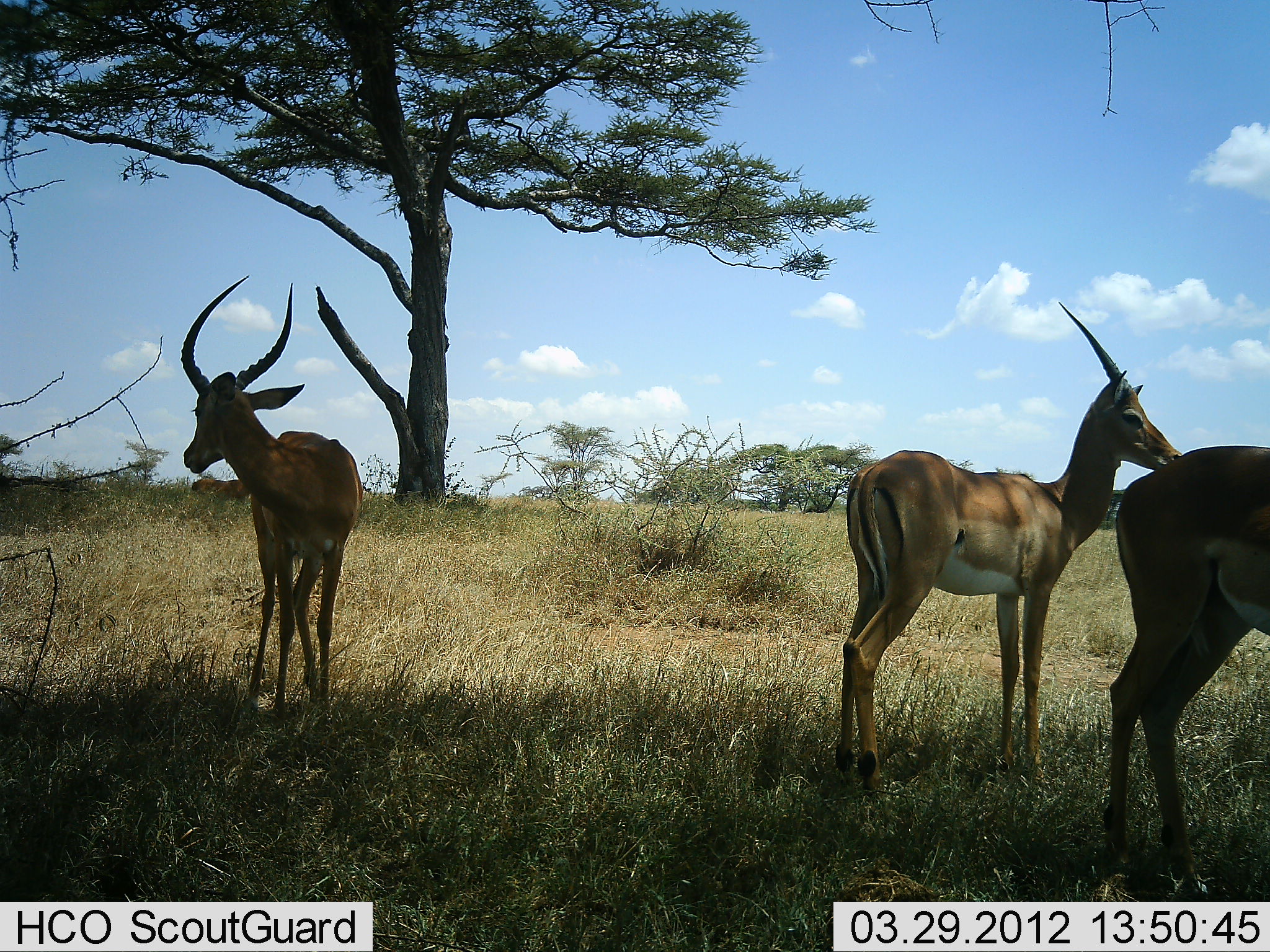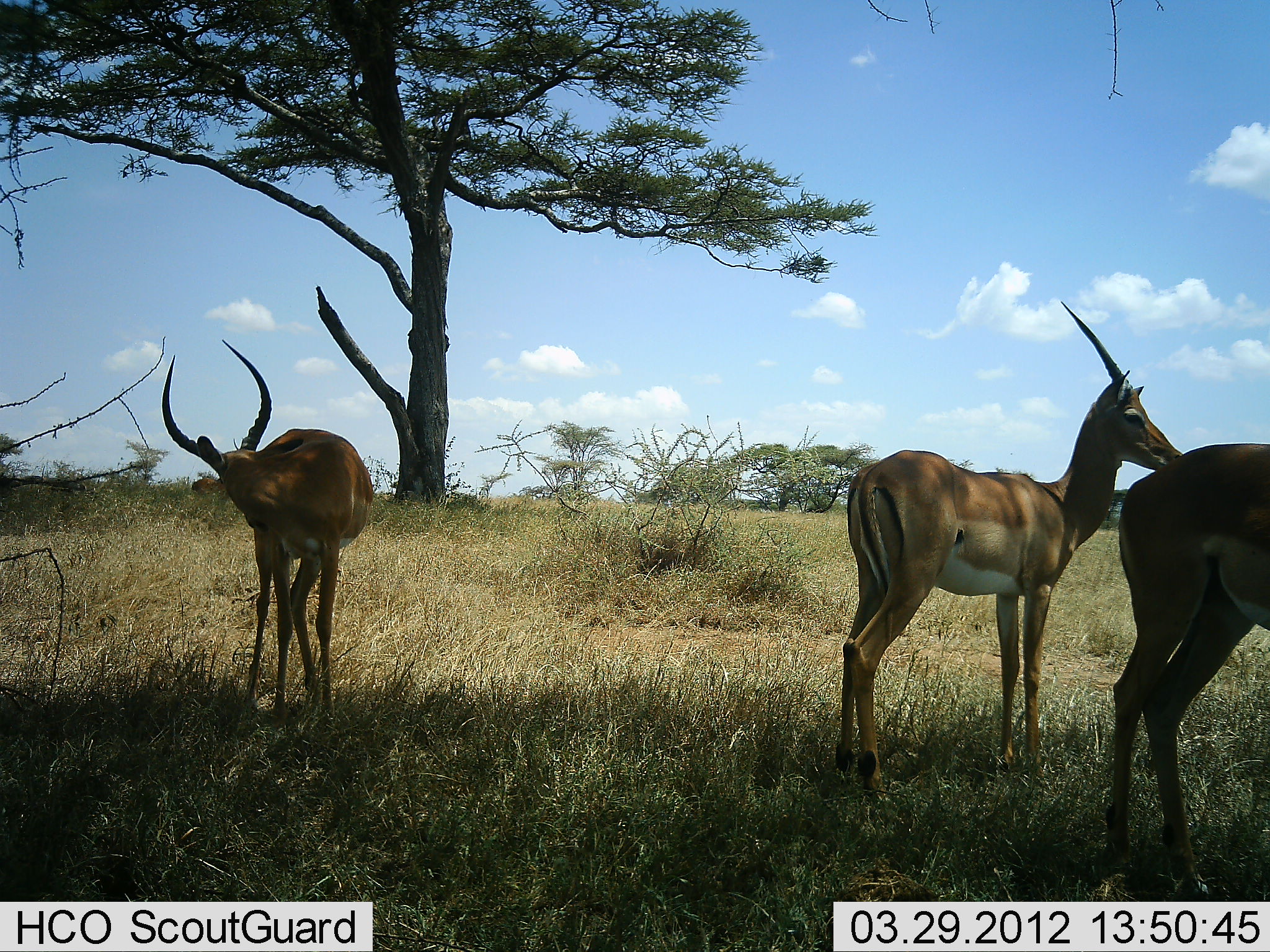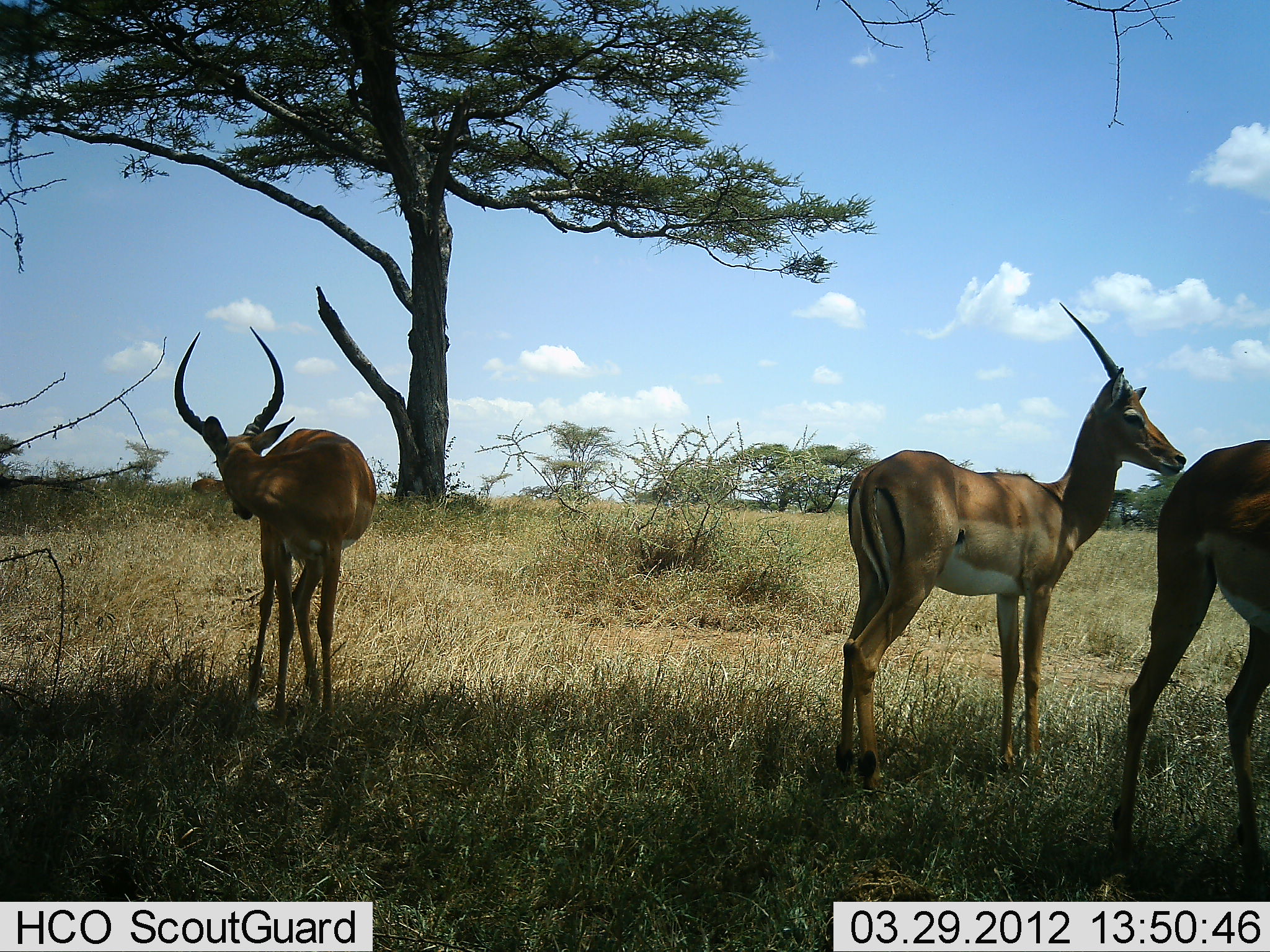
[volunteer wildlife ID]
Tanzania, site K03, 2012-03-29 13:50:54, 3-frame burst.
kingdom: Animalia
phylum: Chordata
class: Mammalia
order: Artiodactyla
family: Bovidae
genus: Aepyceros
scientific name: Aepyceros melampus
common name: impala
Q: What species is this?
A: Impala (Aepyceros melampus).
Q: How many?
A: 3.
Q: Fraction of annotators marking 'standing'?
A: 100%.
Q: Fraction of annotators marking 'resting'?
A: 10%.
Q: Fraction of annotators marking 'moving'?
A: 5%.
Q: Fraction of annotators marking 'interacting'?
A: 0%.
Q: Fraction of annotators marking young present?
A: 0%.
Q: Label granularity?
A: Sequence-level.